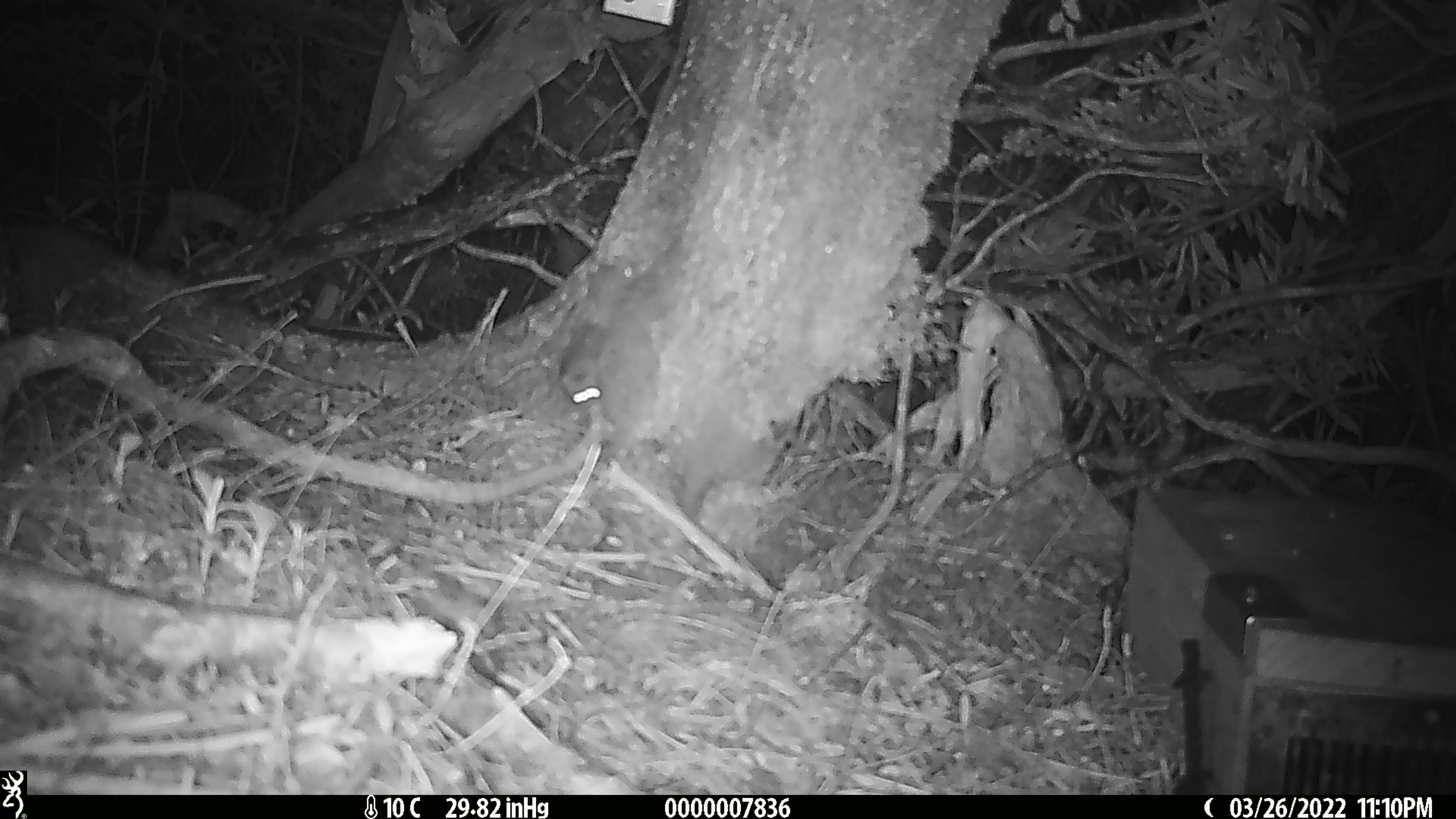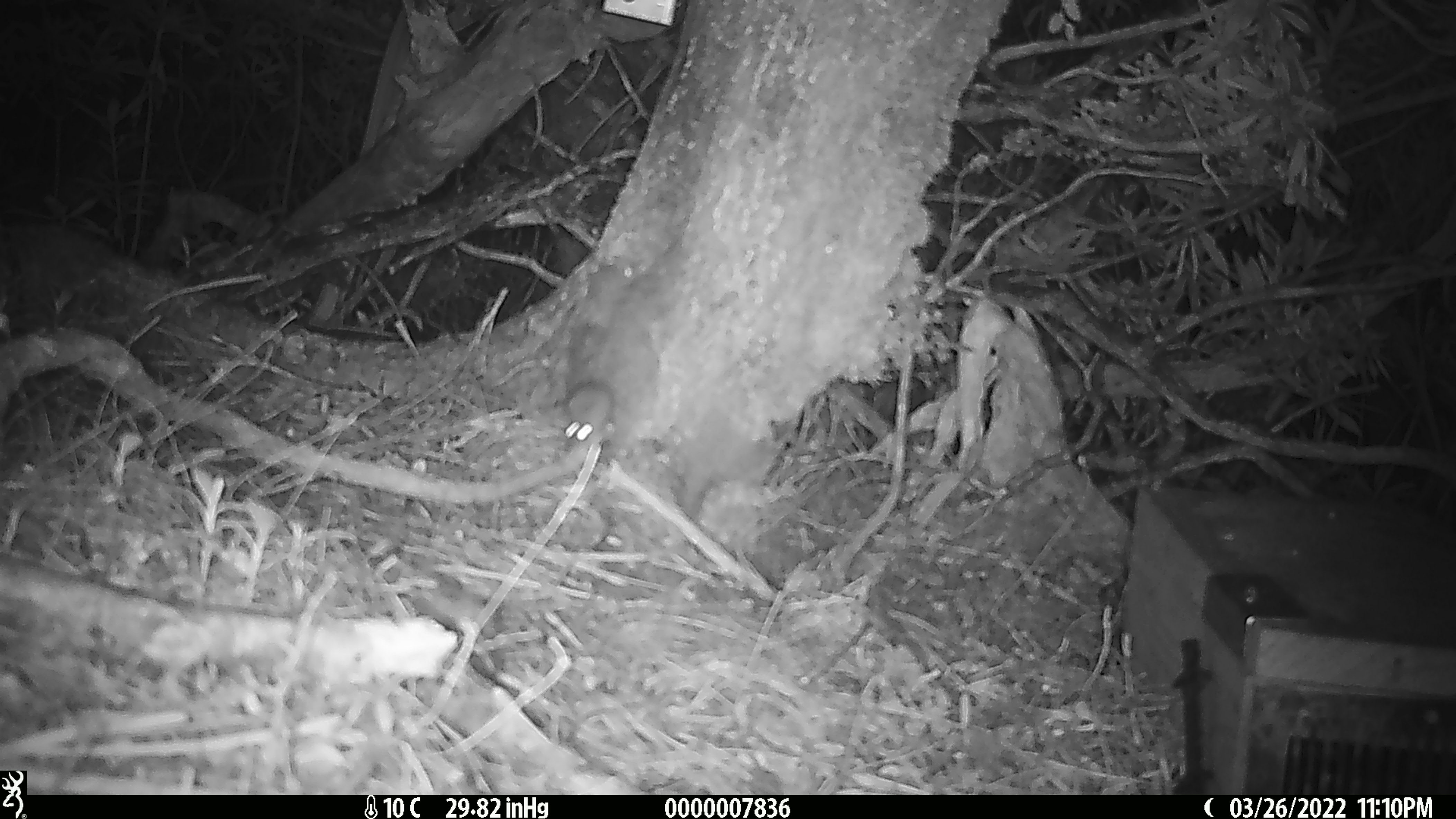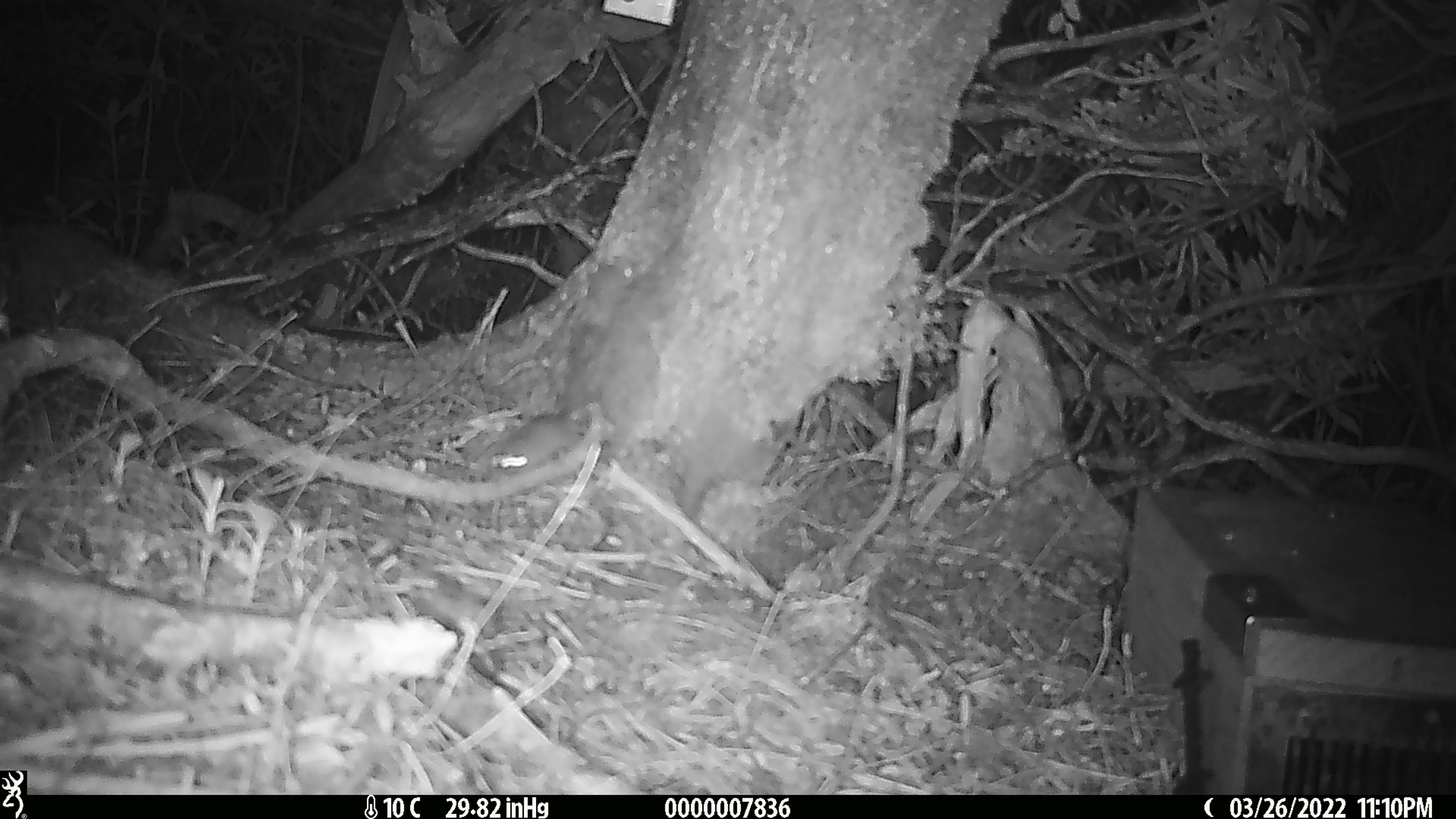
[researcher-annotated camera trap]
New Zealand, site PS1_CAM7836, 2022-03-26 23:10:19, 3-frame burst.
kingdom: Animalia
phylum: Chordata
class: Mammalia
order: Rodentia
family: Muridae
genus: Mus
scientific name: Mus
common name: mouse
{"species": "mouse (Mus)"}